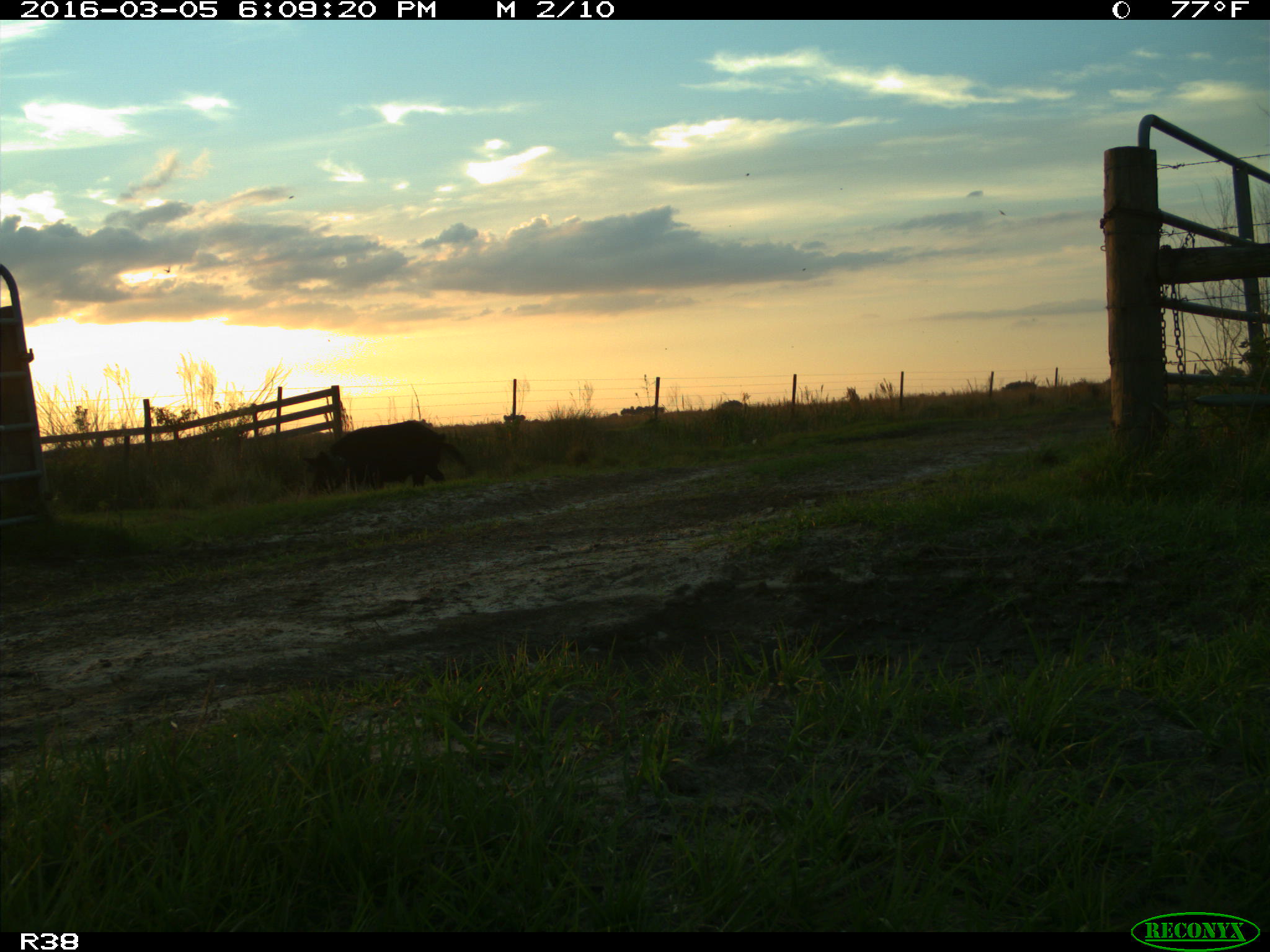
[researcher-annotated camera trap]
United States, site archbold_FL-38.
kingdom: Animalia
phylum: Chordata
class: Mammalia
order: Artiodactyla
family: Suidae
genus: Sus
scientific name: Sus scrofa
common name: wild boar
Sus scrofa (wild boar).